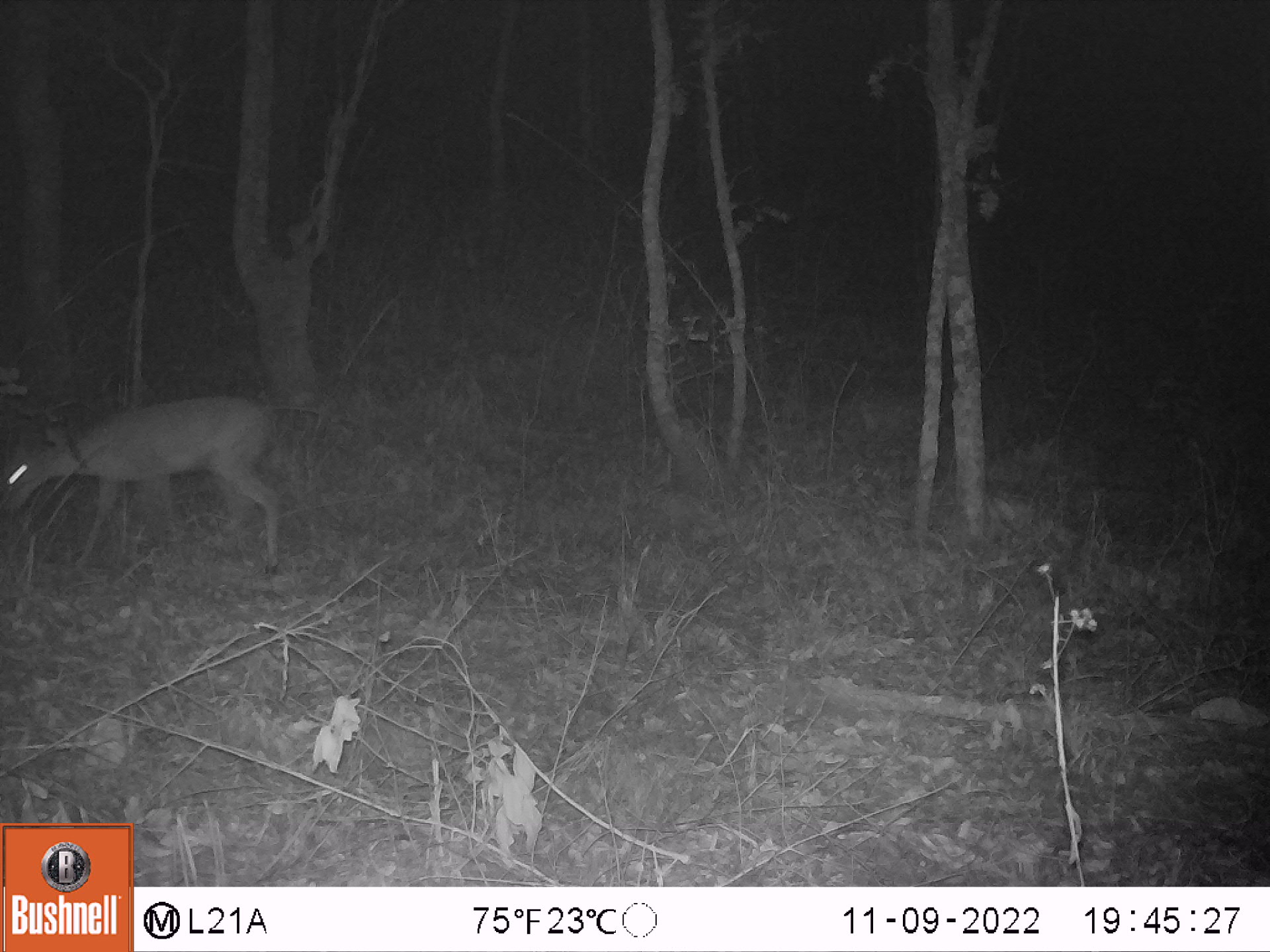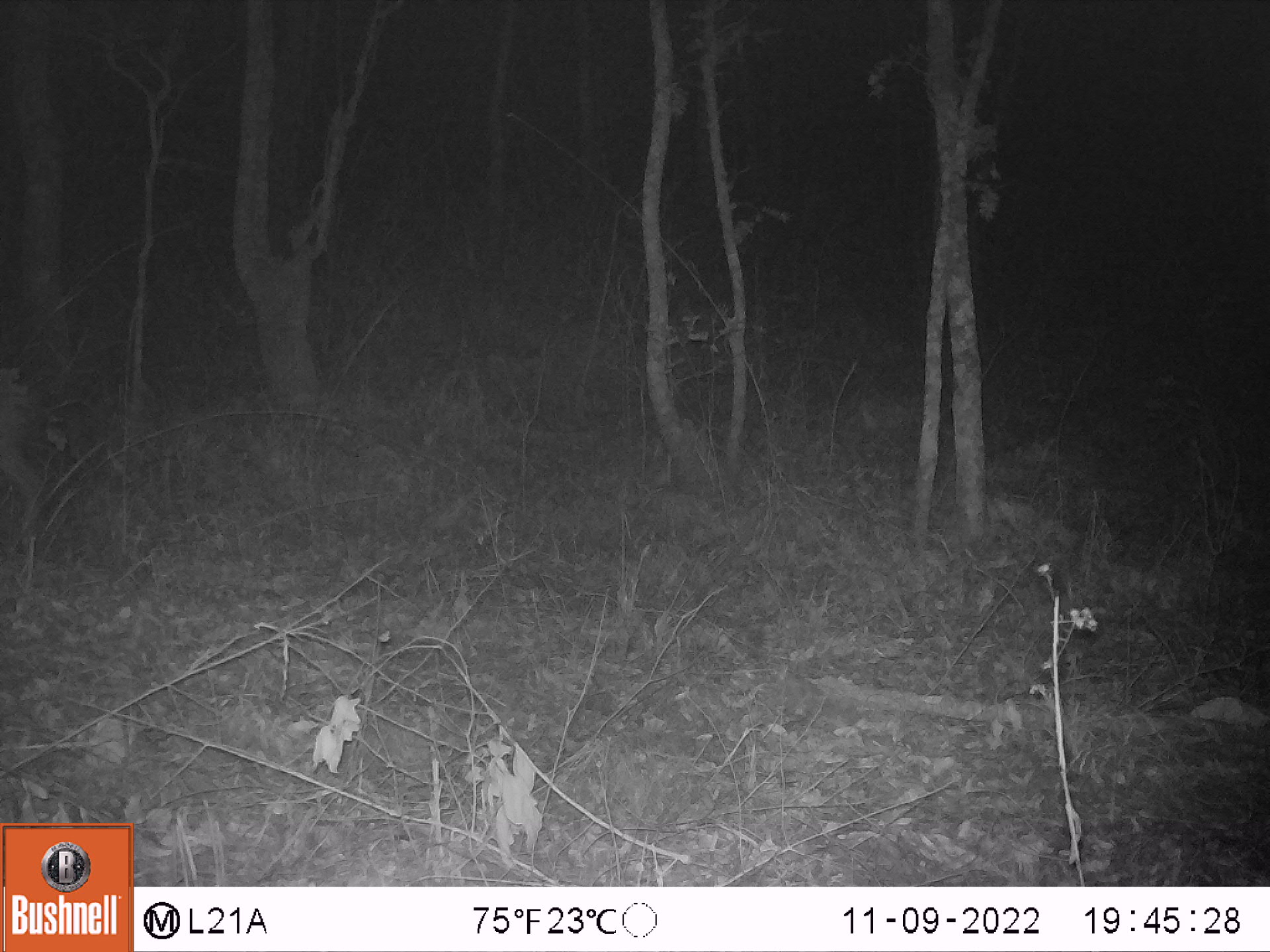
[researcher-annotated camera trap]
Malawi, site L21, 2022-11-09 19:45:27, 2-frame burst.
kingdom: Animalia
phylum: Chordata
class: Mammalia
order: Artiodactyla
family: Bovidae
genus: Tragelaphus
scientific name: Tragelaphus sylvaticus sylvaticus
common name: cape bushbuck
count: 1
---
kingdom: Animalia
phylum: Chordata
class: Mammalia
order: Artiodactyla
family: Bovidae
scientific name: Antilopinae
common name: small antelope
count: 1